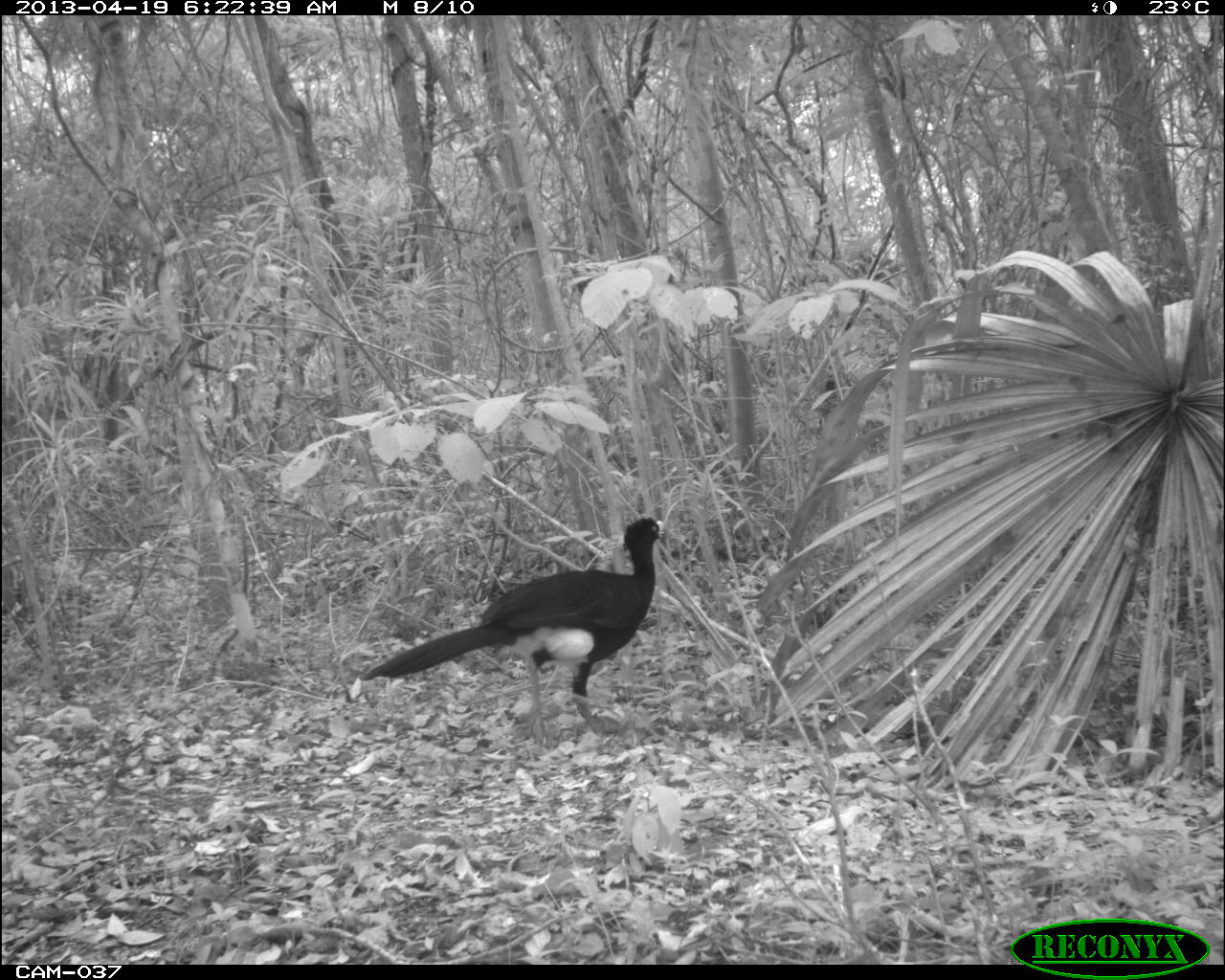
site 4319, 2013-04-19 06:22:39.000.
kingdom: Animalia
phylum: Chordata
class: Aves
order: Galliformes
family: Cracidae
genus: Crax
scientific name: Crax rubra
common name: great curassow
Crax rubra (great curassow), count 1, sex male.